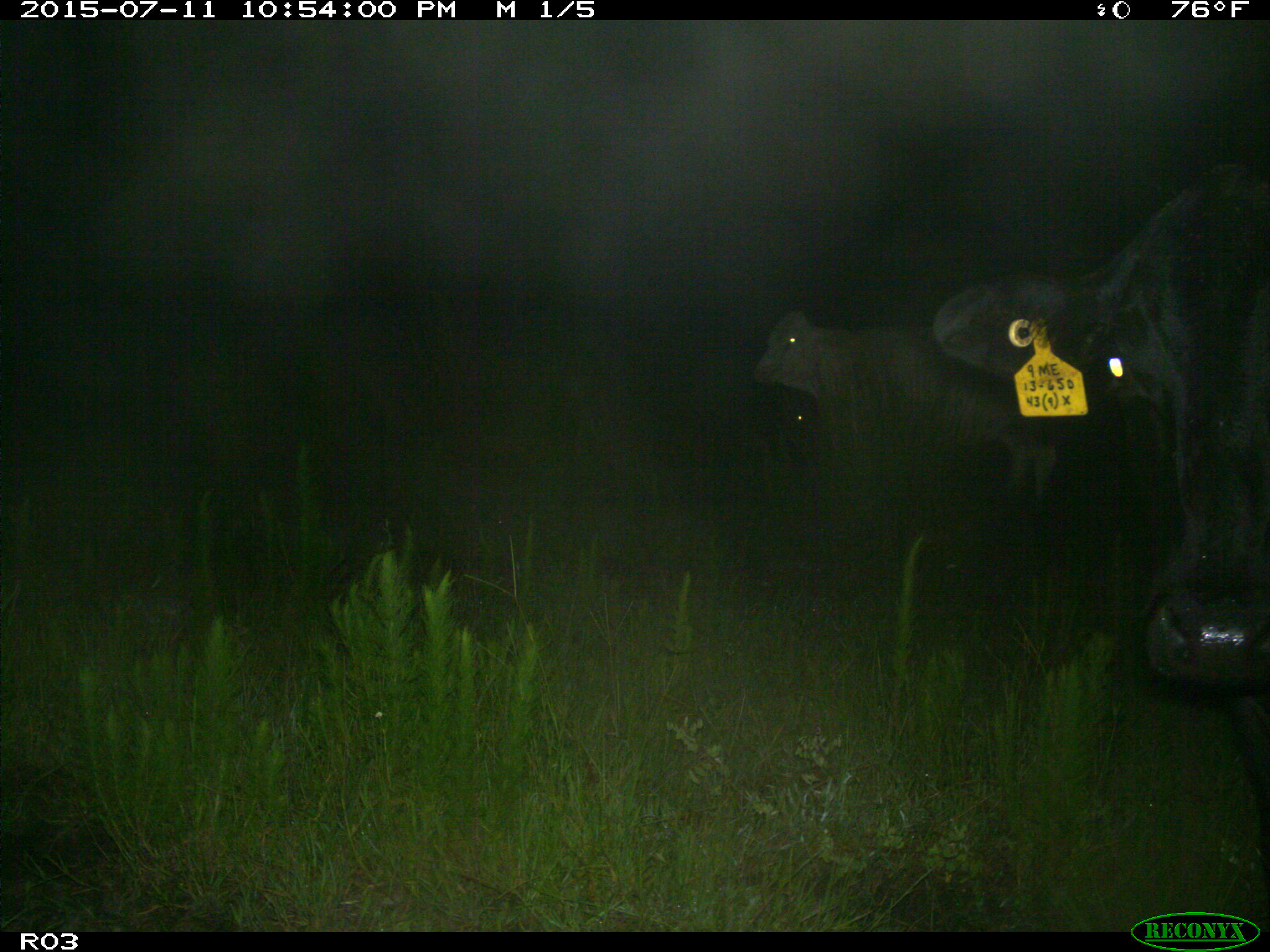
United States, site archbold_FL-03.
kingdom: Animalia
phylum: Chordata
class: Mammalia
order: Artiodactyla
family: Bovidae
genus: Bos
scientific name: Bos taurus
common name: domestic cow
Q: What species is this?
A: Bos taurus (domestic cow).